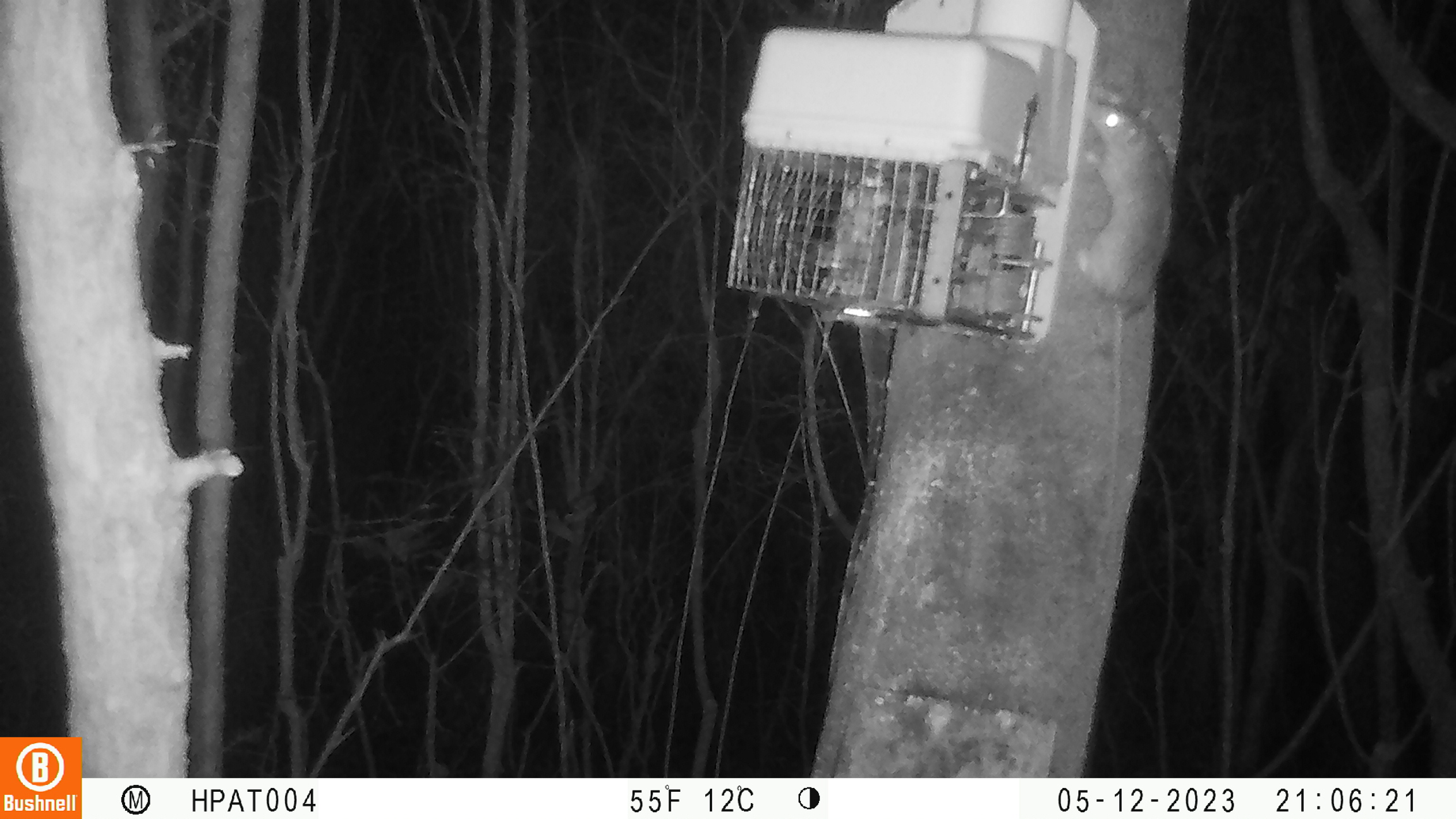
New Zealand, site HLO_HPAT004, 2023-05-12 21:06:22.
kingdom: Animalia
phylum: Chordata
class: Mammalia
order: Rodentia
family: Muridae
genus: Rattus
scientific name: Rattus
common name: rat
Rat (Rattus).